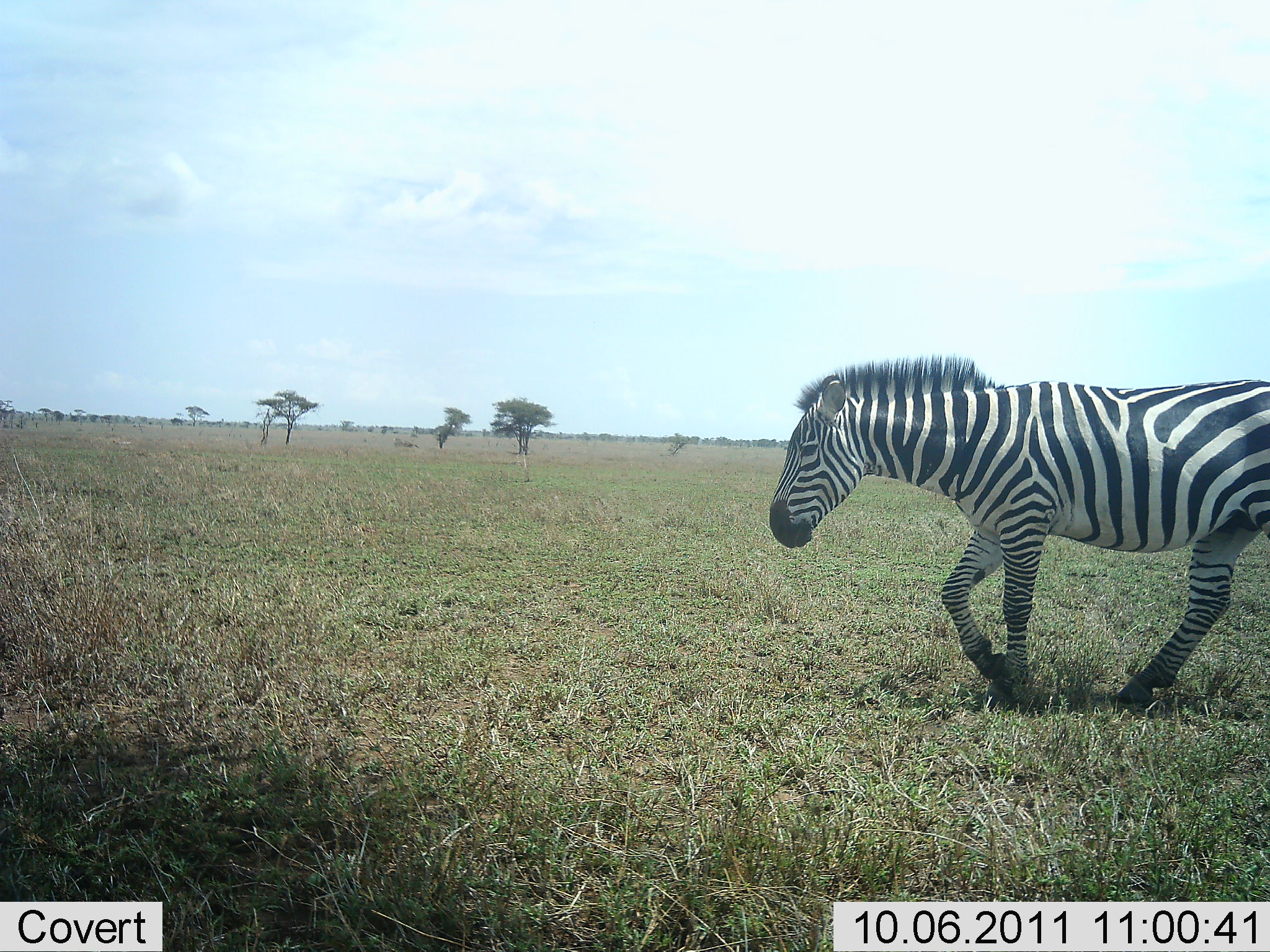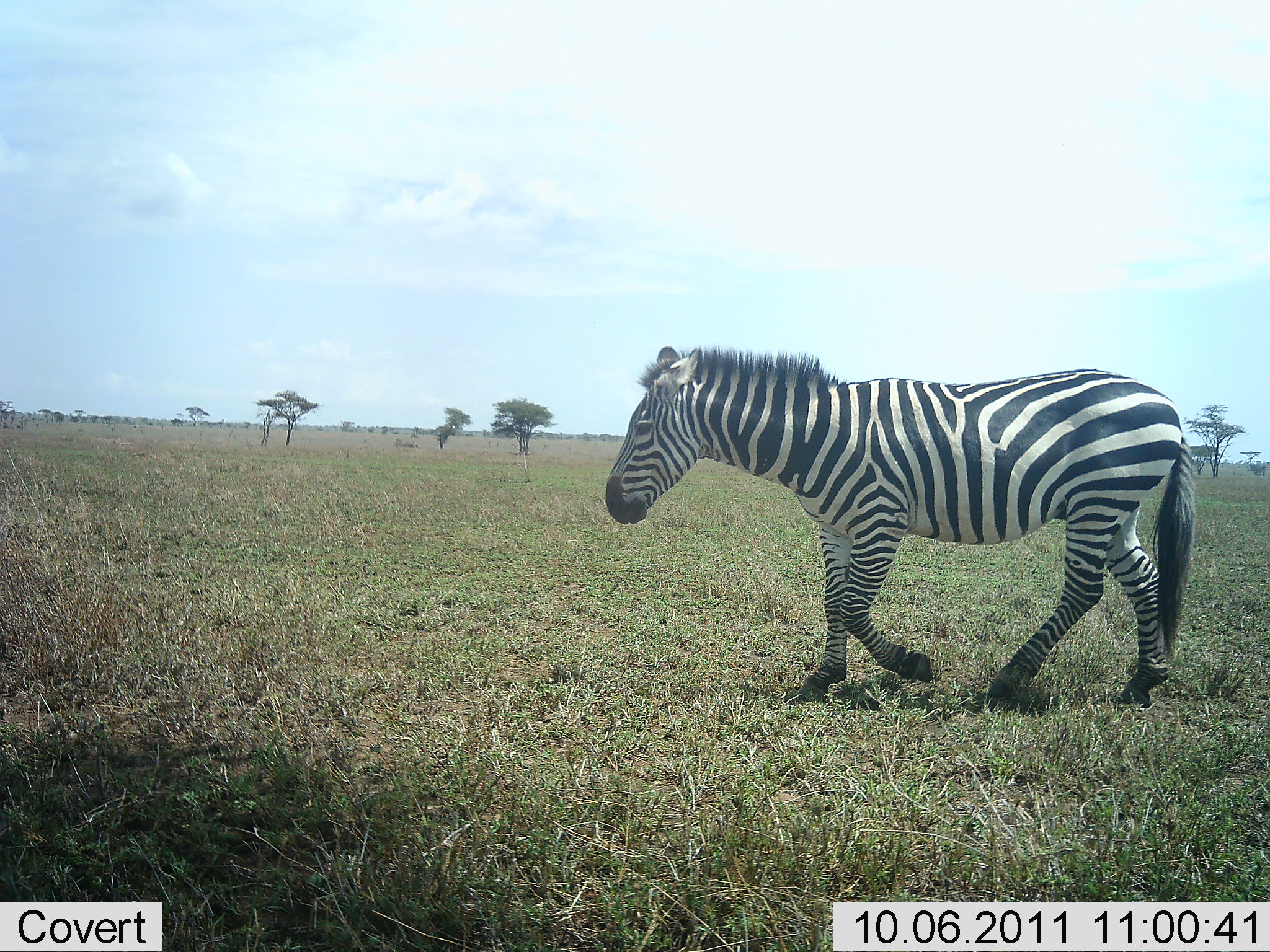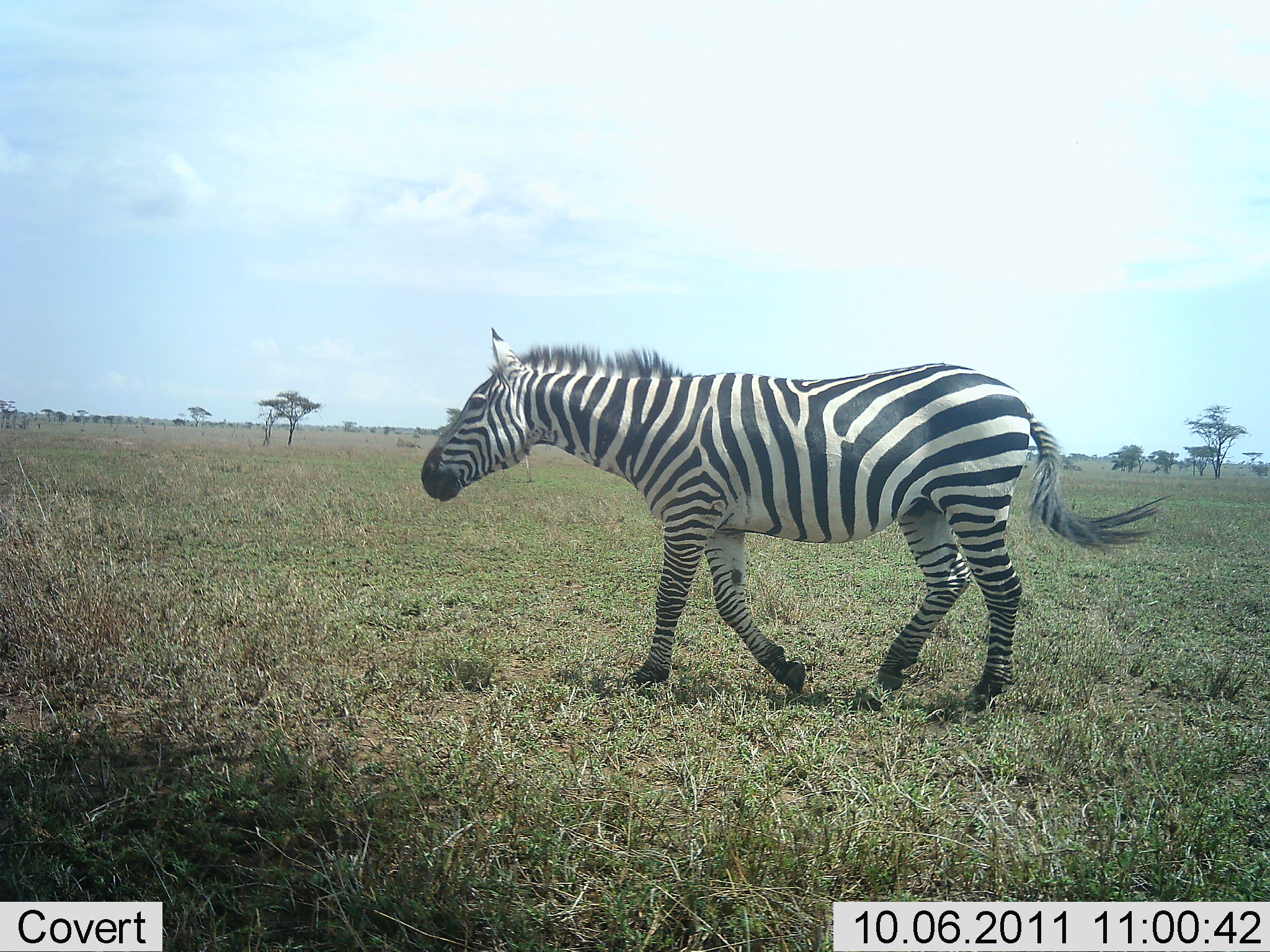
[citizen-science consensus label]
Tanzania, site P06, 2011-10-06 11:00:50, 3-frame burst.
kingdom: Animalia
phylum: Chordata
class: Mammalia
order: Perissodactyla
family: Equidae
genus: Equus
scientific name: Equus quagga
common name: plains zebra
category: zebra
Zebra (plains zebra) (Equus quagga), count 1. Behavior (volunteer vote fractions): standing 7%, resting 0%, moving 100%, interacting 0%. Young present (vote fraction): 0%. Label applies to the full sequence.